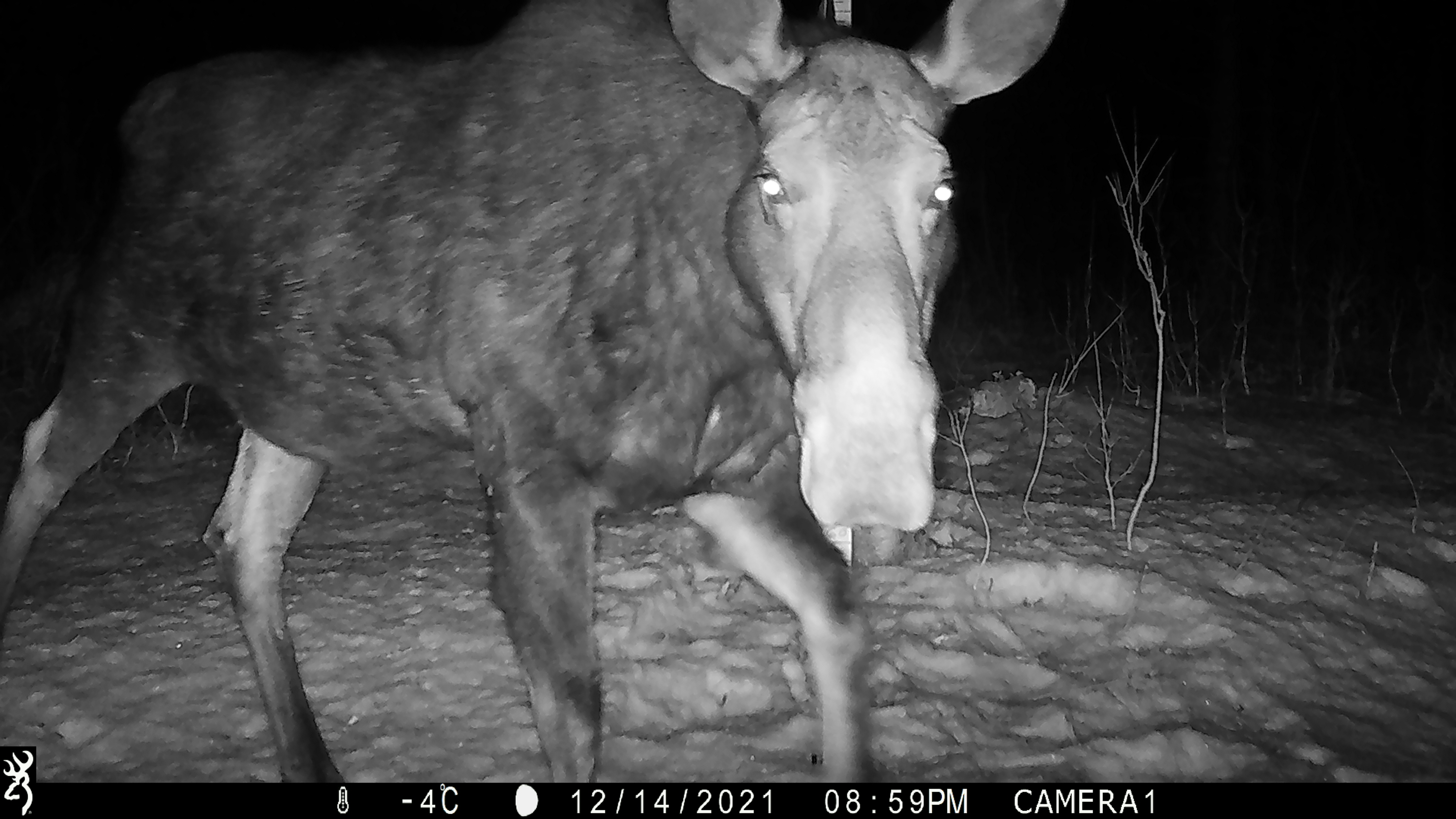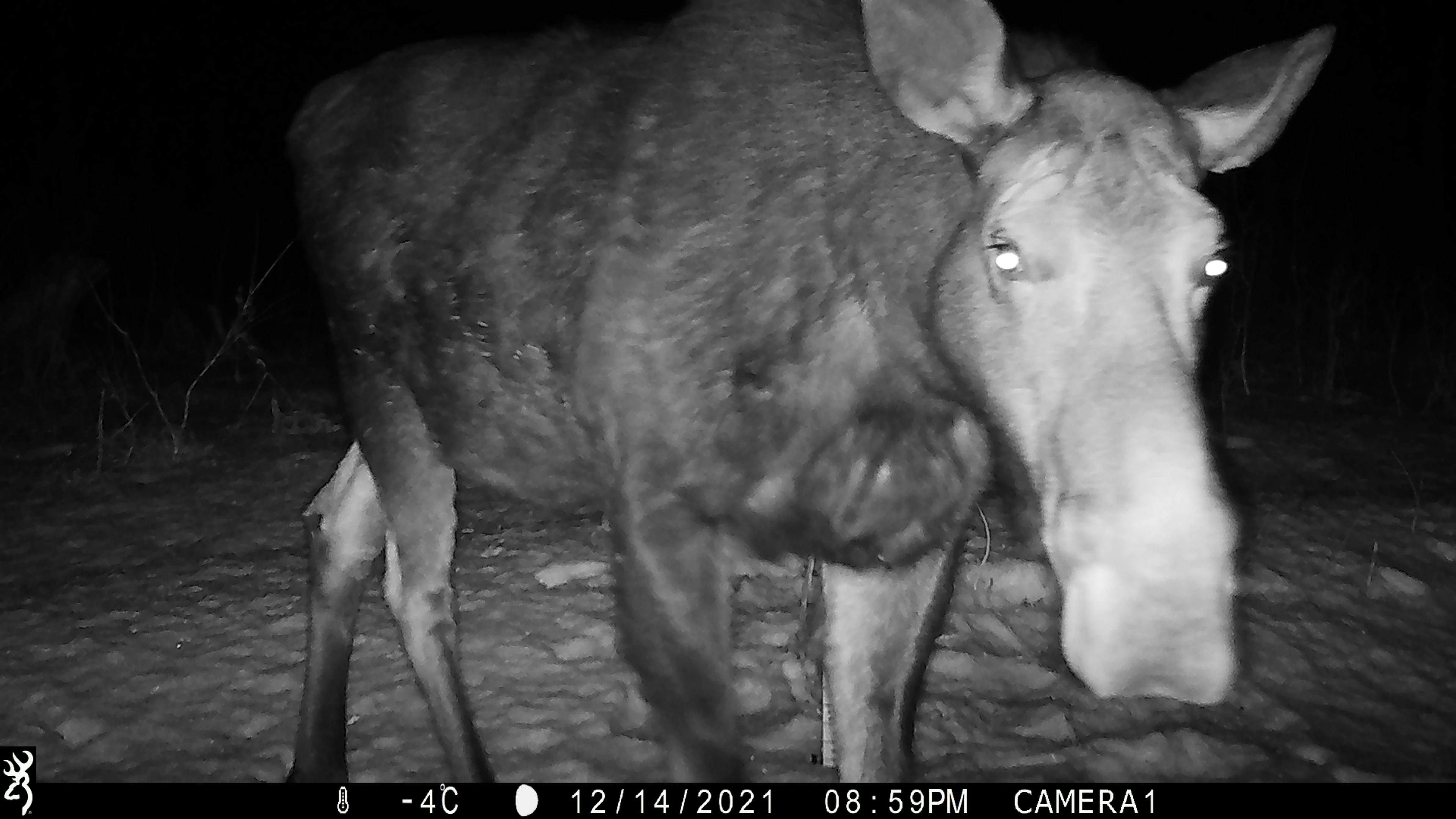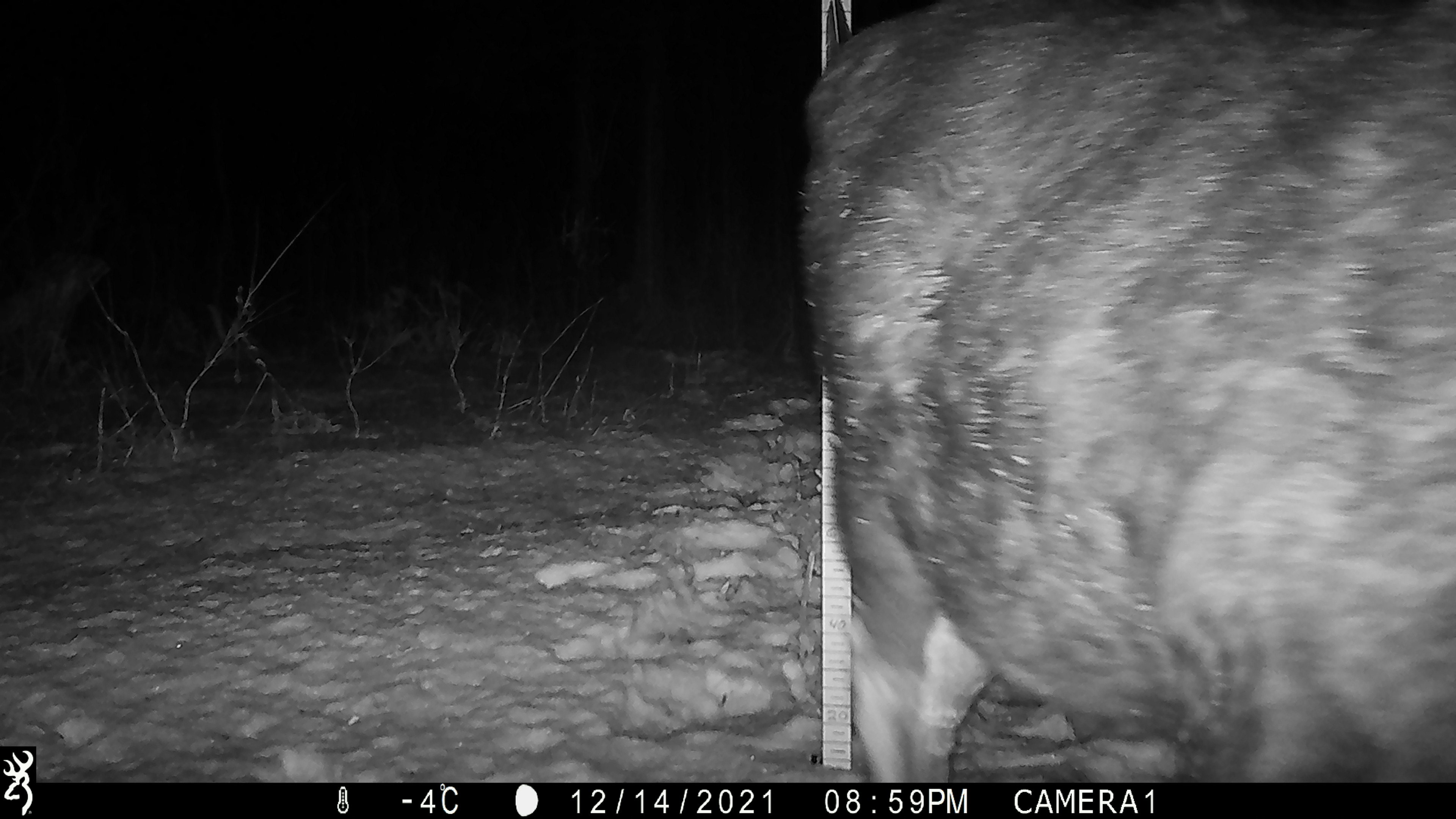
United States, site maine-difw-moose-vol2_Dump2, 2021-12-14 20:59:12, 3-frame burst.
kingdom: Animalia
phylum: Chordata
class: Mammalia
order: Artiodactyla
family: Cervidae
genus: Alces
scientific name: Alces alces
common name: moose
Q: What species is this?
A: Moose (Alces alces).